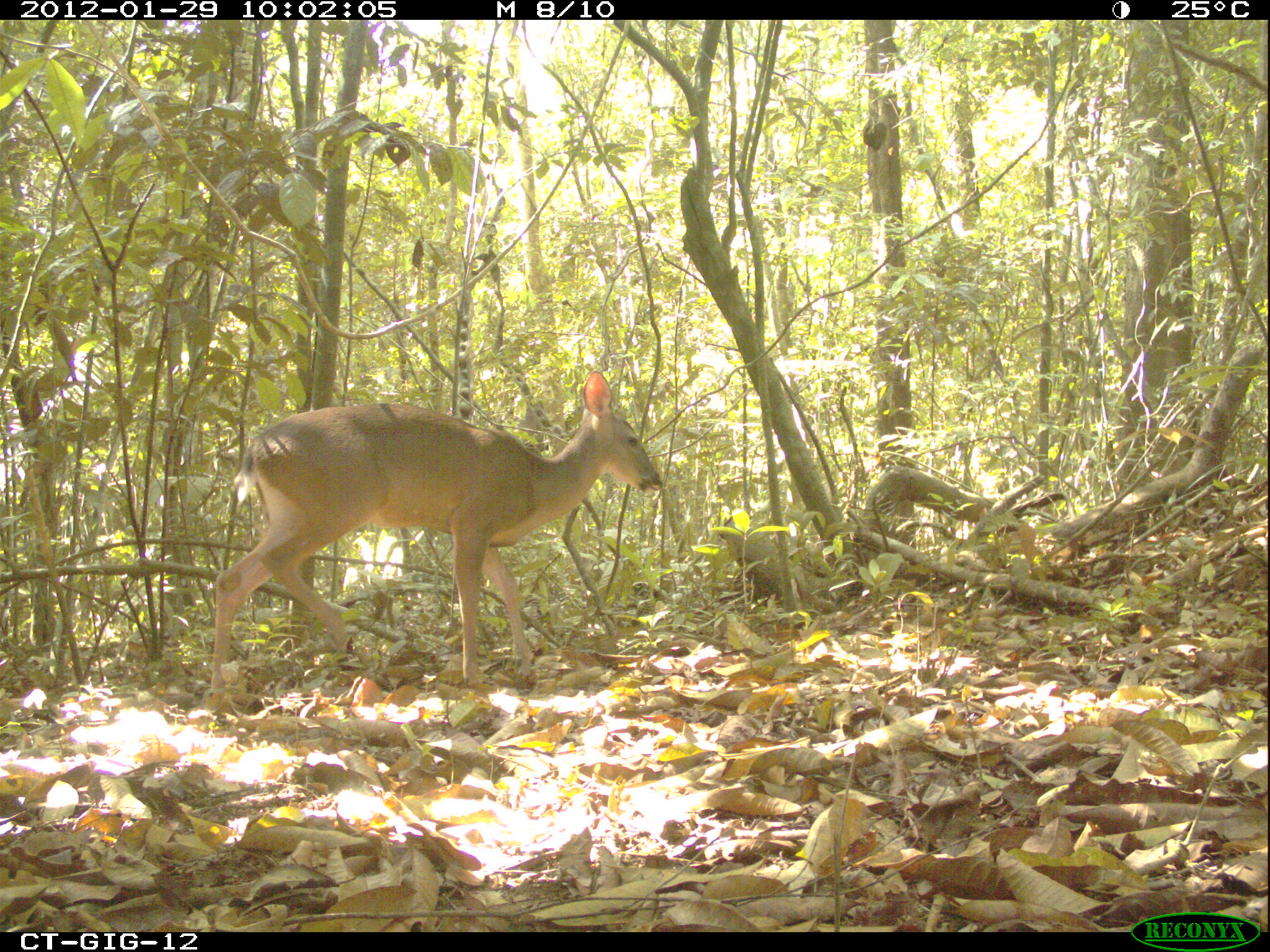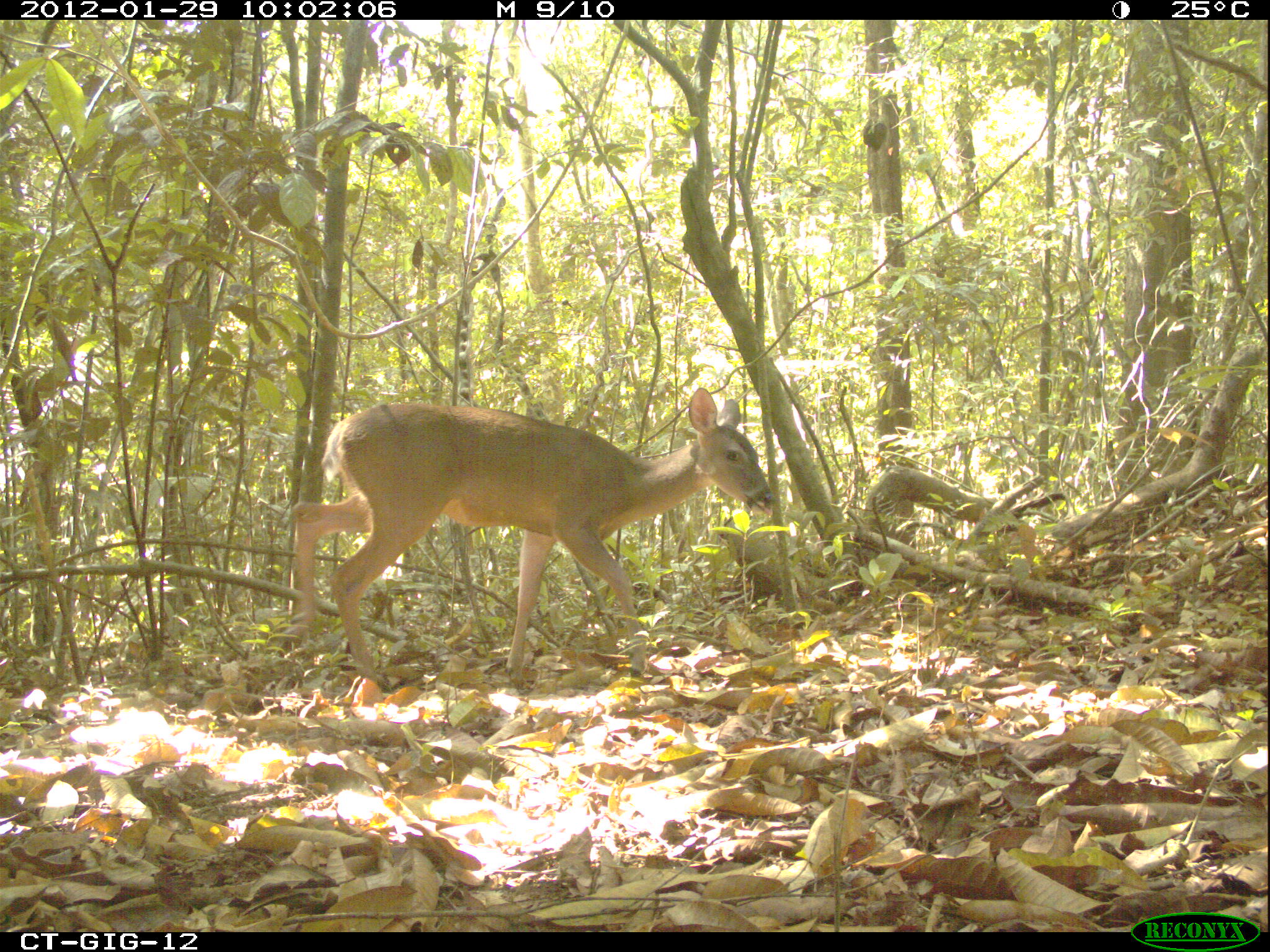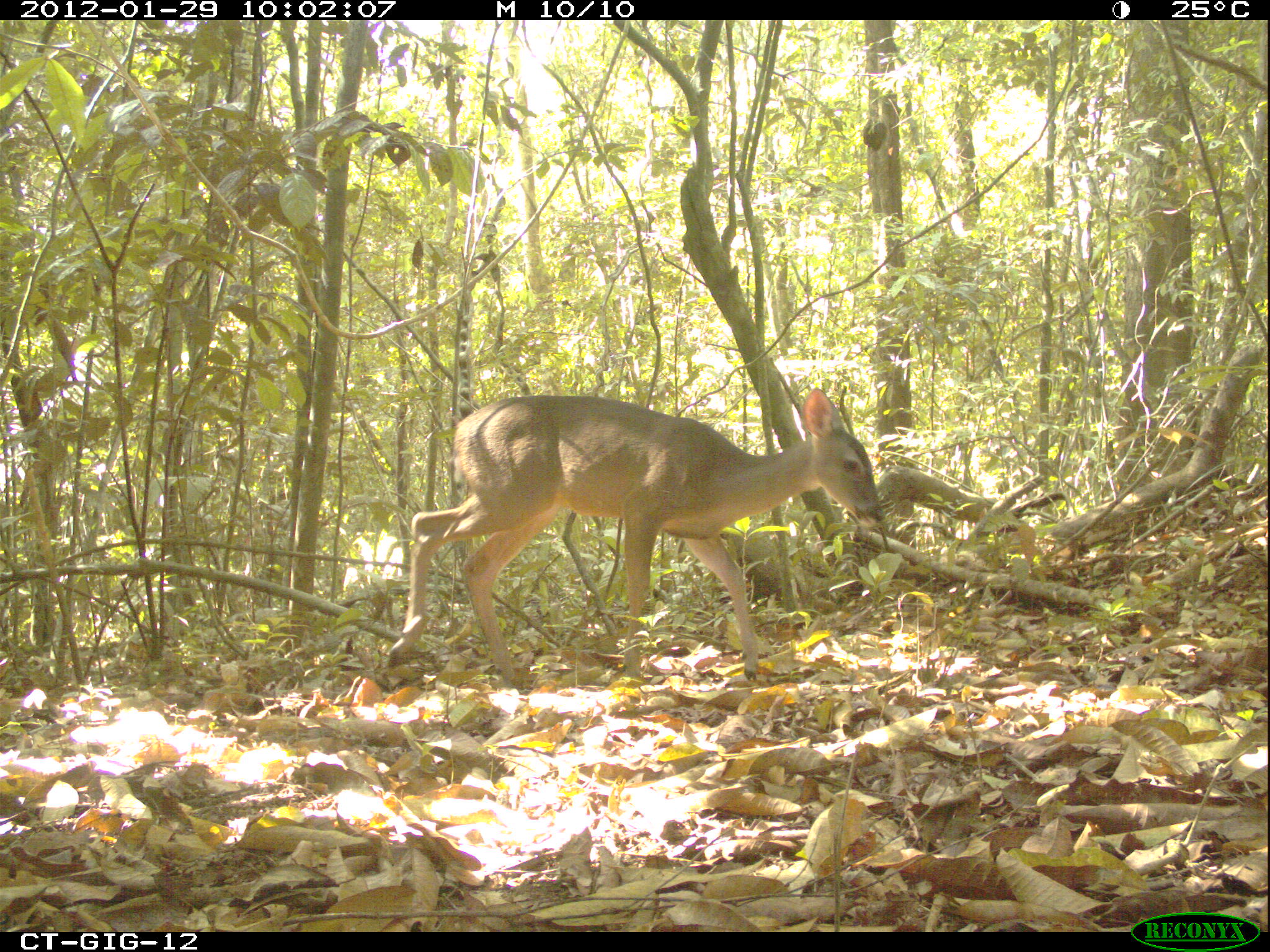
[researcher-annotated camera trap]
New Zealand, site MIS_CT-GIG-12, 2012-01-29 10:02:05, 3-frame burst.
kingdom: Animalia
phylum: Chordata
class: Mammalia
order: Artiodactyla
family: Cervidae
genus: Odocoileus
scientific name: Odocoileus virginianus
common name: white-tailed deer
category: white tailed deer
White tailed deer (white-tailed deer) (Odocoileus virginianus).